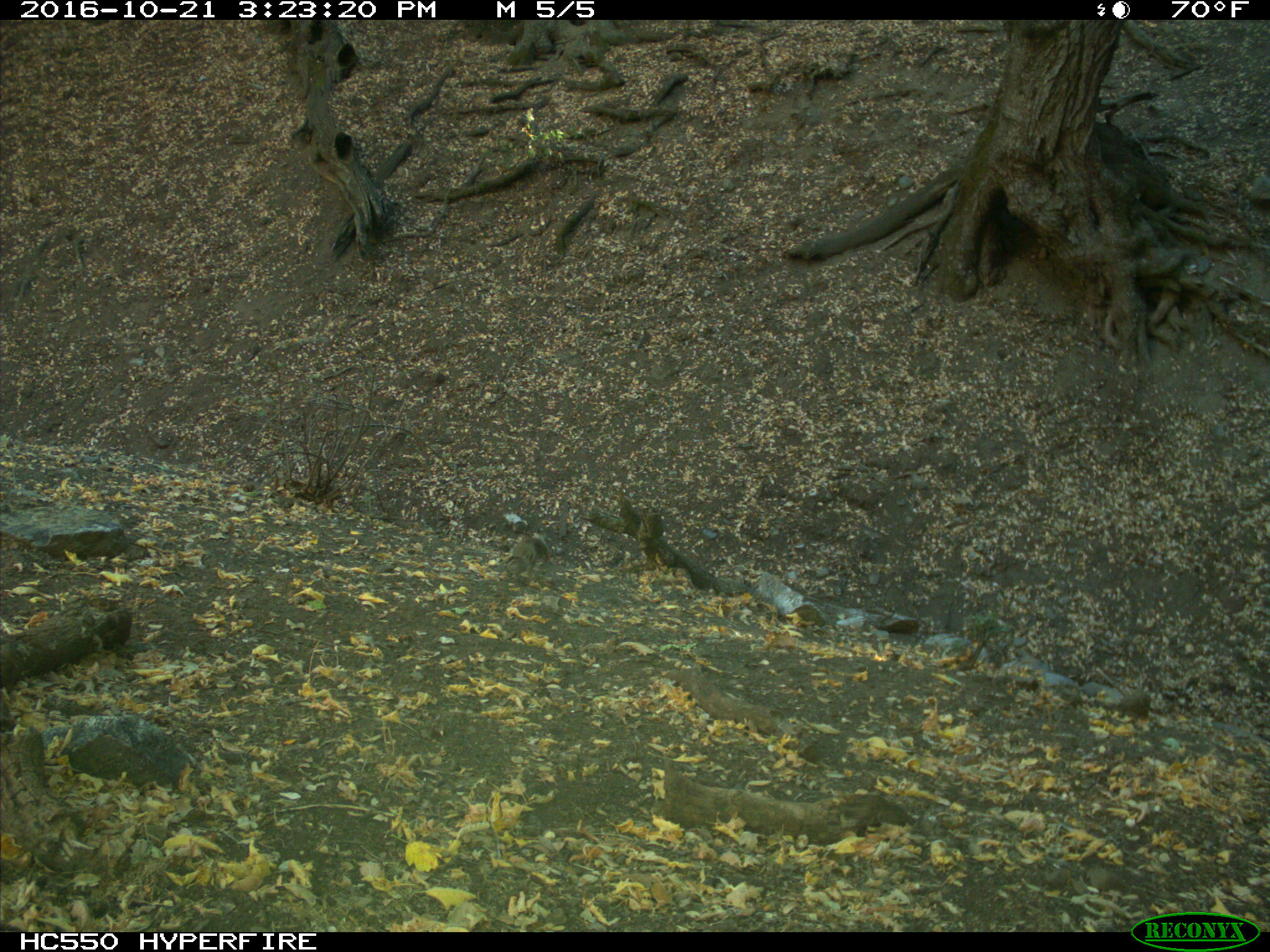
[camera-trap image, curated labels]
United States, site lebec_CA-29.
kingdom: Animalia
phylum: Chordata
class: Mammalia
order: Rodentia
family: Sciuridae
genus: Otospermophilus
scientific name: Otospermophilus beecheyi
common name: california ground squirrel